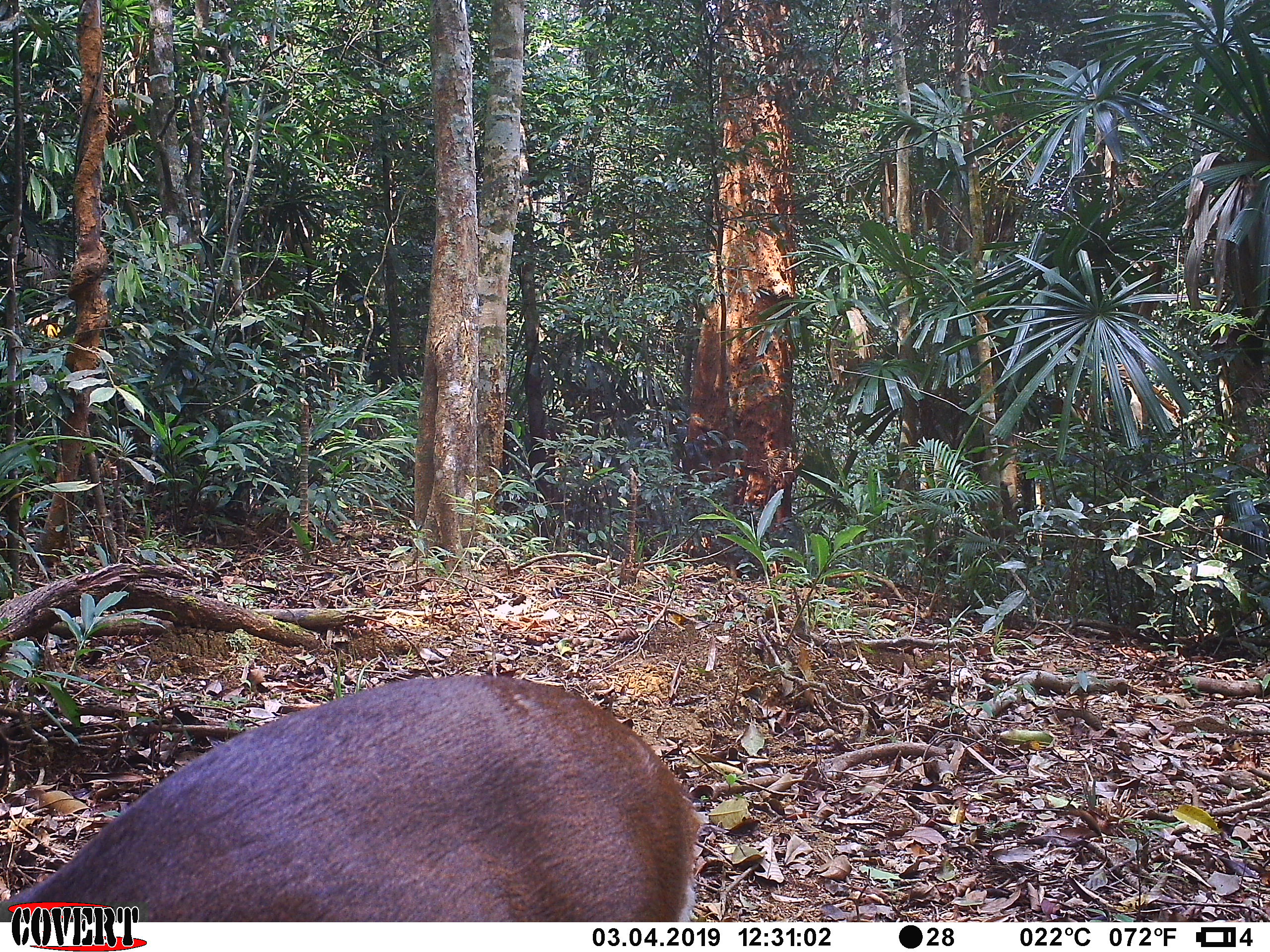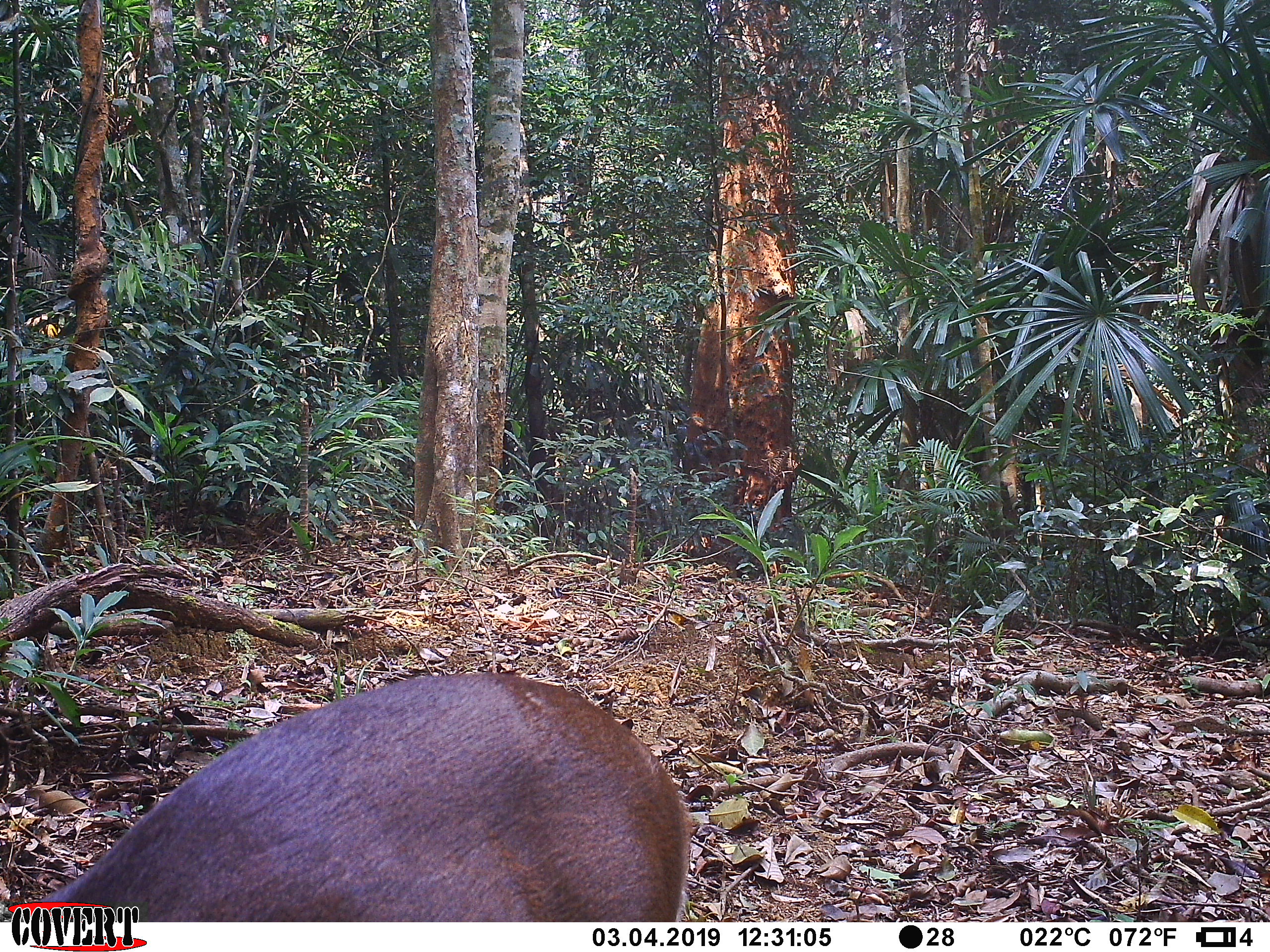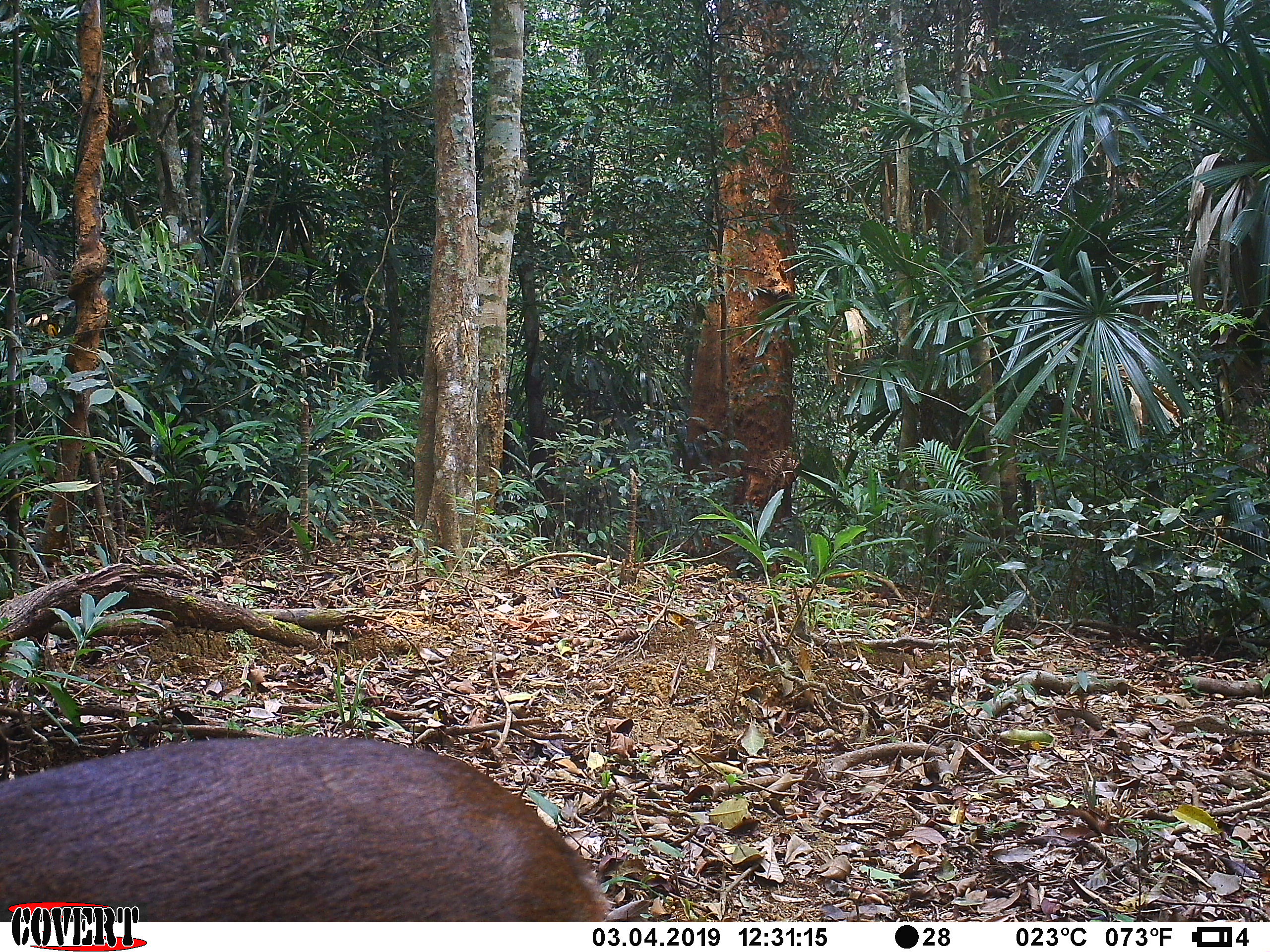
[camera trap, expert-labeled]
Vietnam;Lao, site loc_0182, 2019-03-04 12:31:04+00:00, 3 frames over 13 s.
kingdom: Animalia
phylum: Chordata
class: Mammalia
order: Artiodactyla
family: Cervidae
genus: Muntiacus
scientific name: Muntiacus vuquangensis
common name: large-antlered muntjac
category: large antlered muntjac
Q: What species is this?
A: Large antlered muntjac (large-antlered muntjac) (Muntiacus vuquangensis).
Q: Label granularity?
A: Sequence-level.